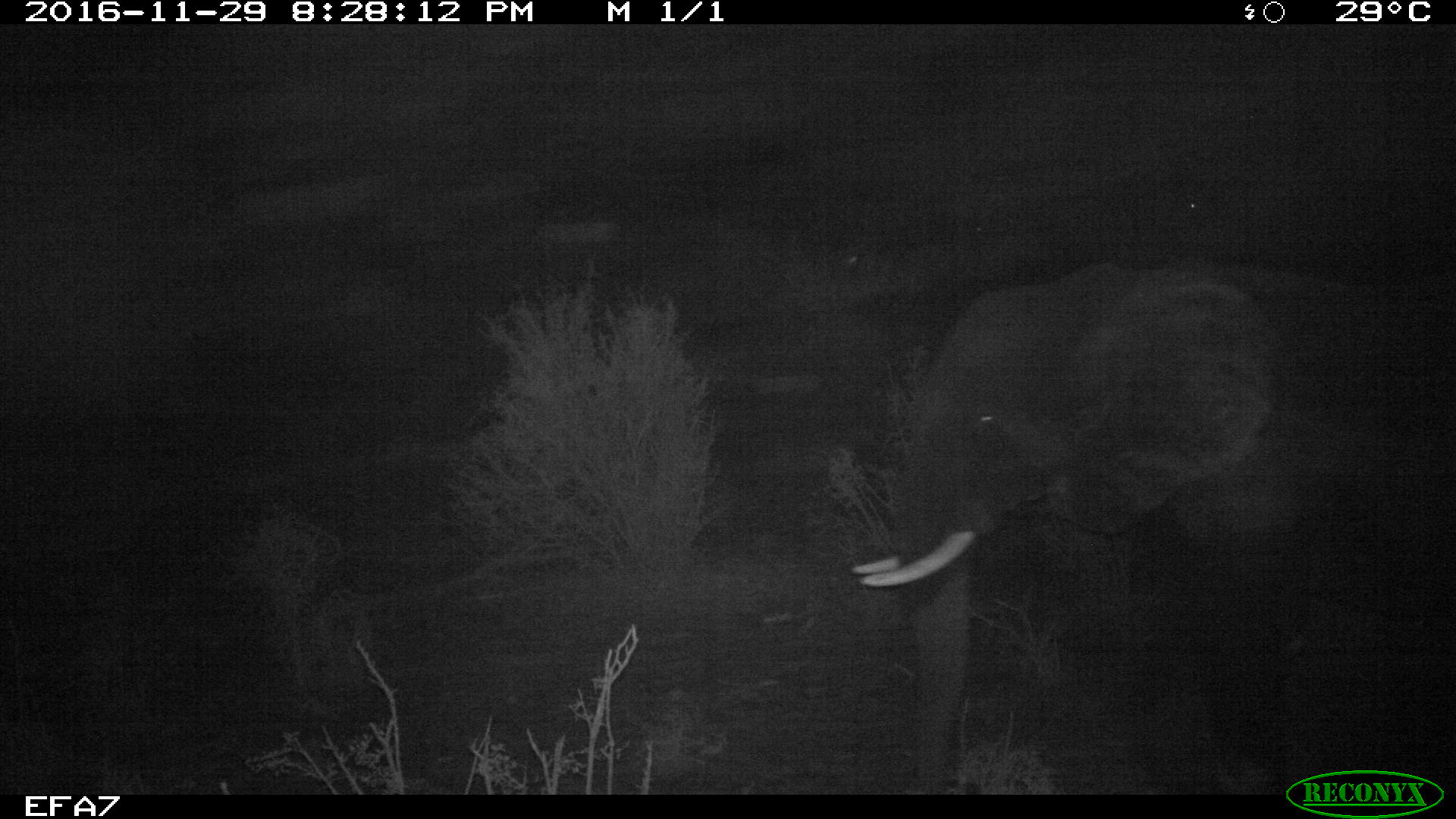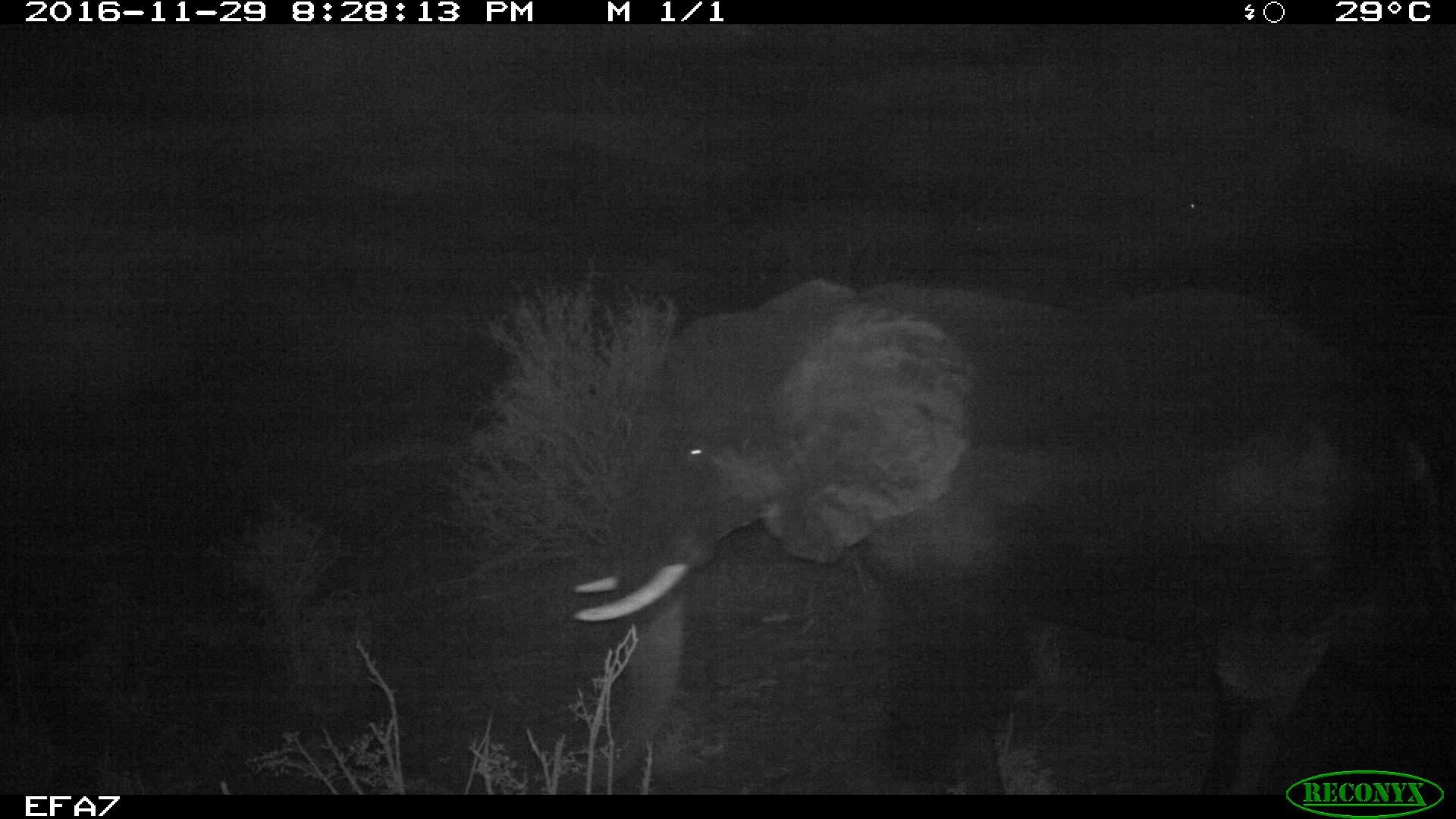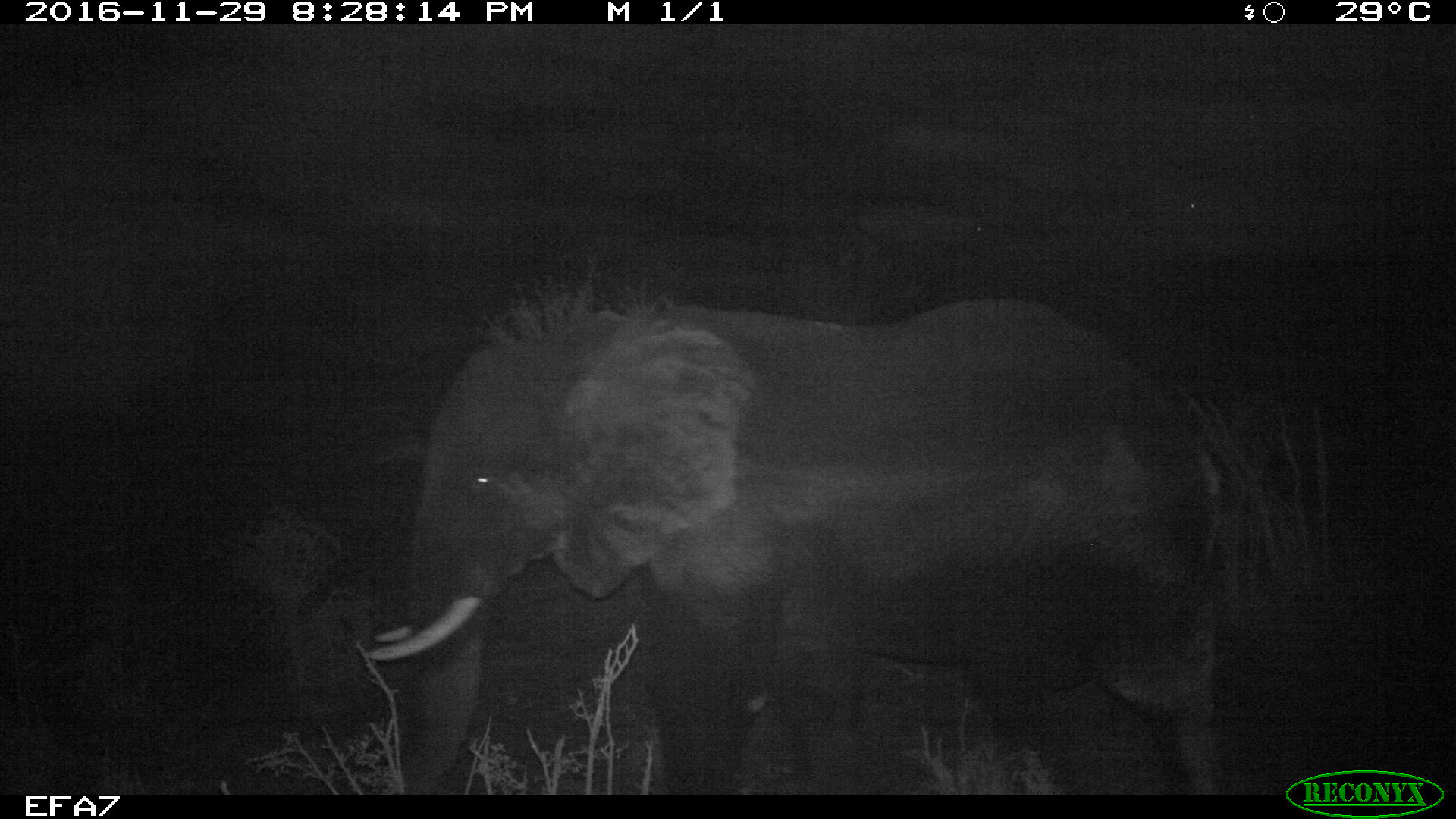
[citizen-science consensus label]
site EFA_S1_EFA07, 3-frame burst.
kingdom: Animalia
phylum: Chordata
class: Mammalia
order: Proboscidea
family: Elephantidae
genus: Loxodonta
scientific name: Loxodonta africana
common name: african bush elephant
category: elephant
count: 1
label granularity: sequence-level